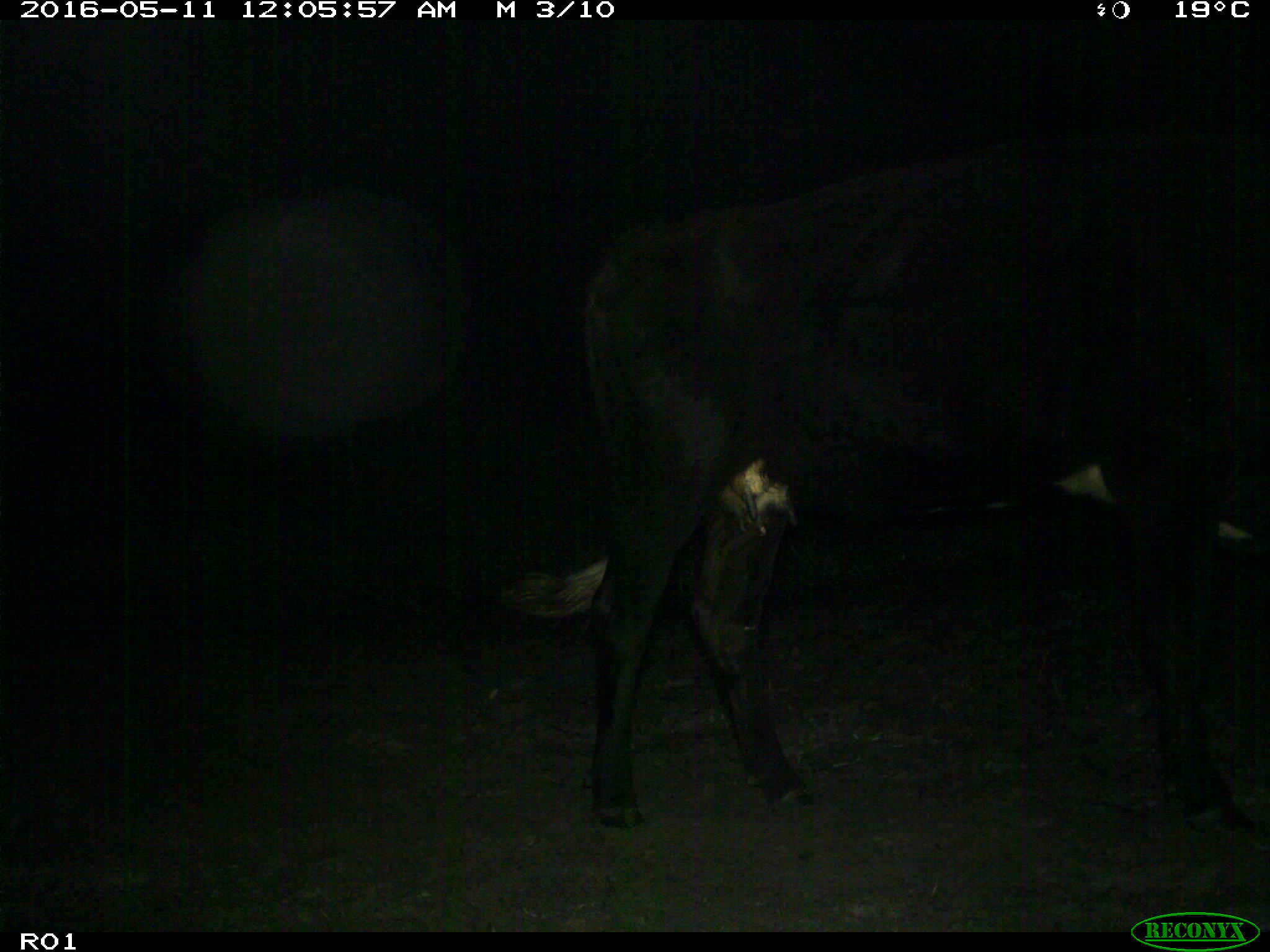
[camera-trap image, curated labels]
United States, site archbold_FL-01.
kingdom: Animalia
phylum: Chordata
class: Mammalia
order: Artiodactyla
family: Bovidae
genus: Bos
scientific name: Bos taurus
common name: domestic cow